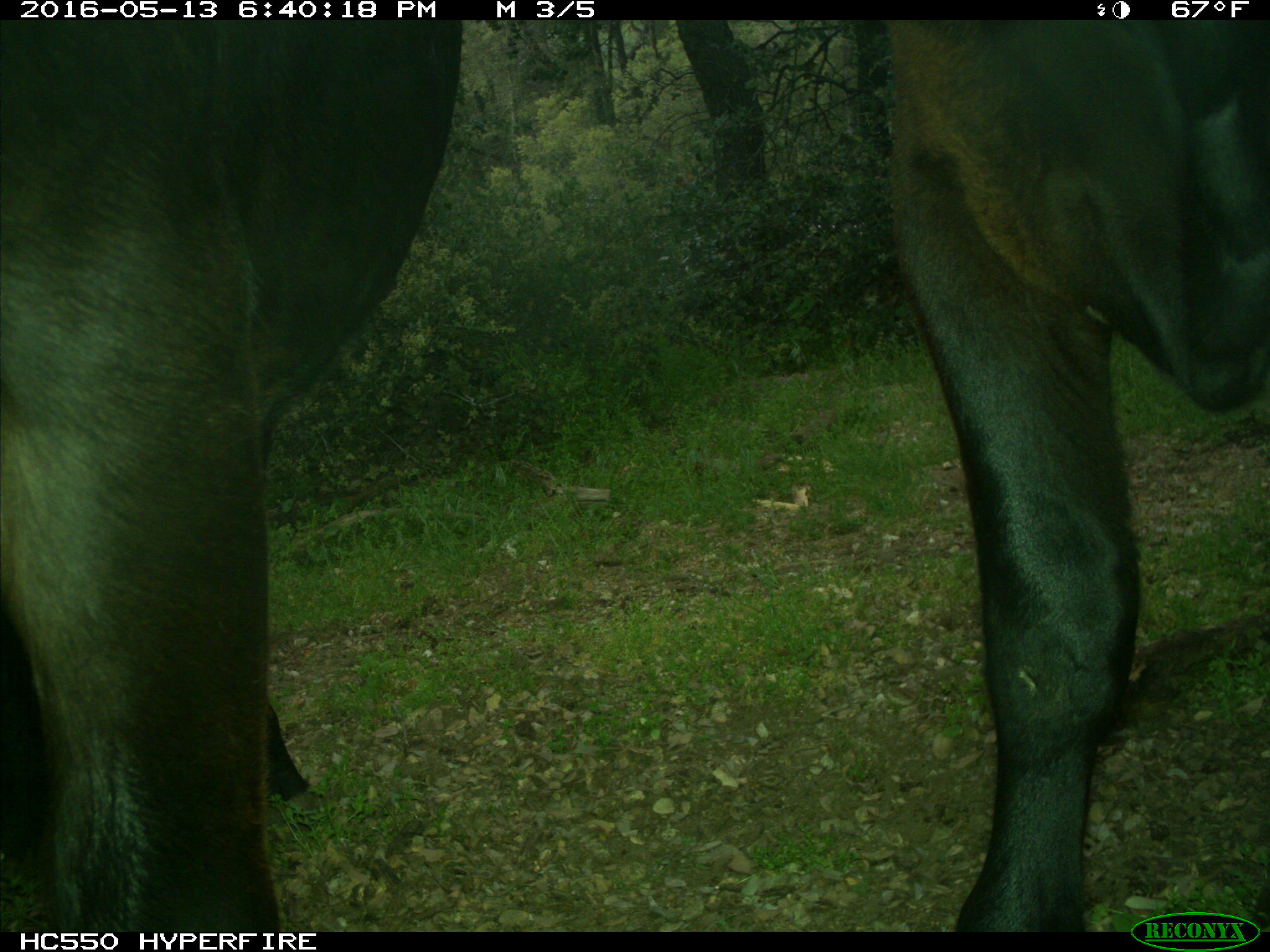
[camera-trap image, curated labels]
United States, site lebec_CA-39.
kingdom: Animalia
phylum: Chordata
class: Mammalia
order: Artiodactyla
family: Bovidae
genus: Bos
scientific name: Bos taurus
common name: domestic cow